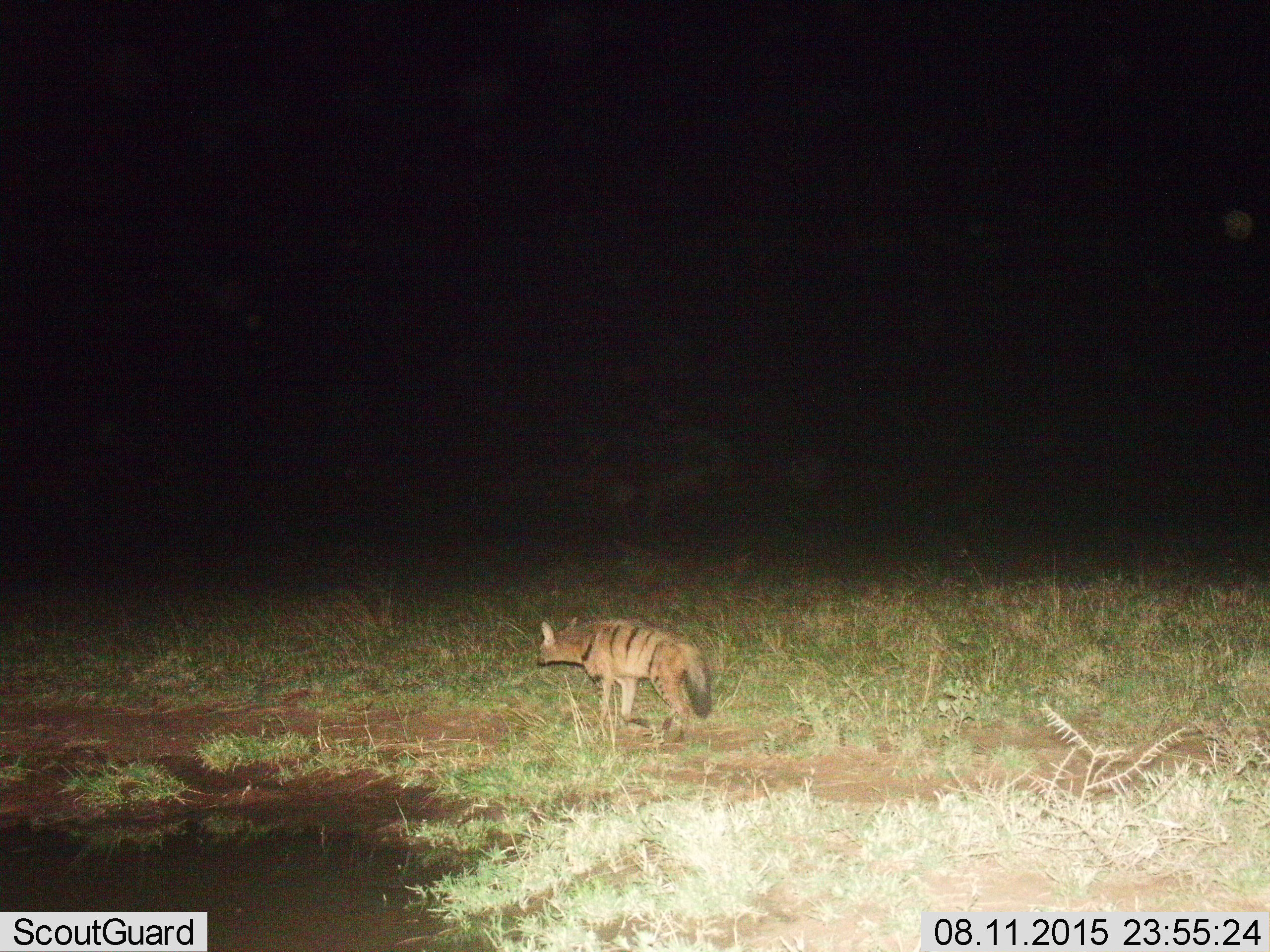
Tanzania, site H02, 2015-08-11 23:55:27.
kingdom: Animalia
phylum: Chordata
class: Mammalia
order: Carnivora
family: Hyaenidae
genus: Proteles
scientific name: Proteles cristatus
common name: aardwolf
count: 1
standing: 67%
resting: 0%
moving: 33%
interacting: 0%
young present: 0%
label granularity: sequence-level